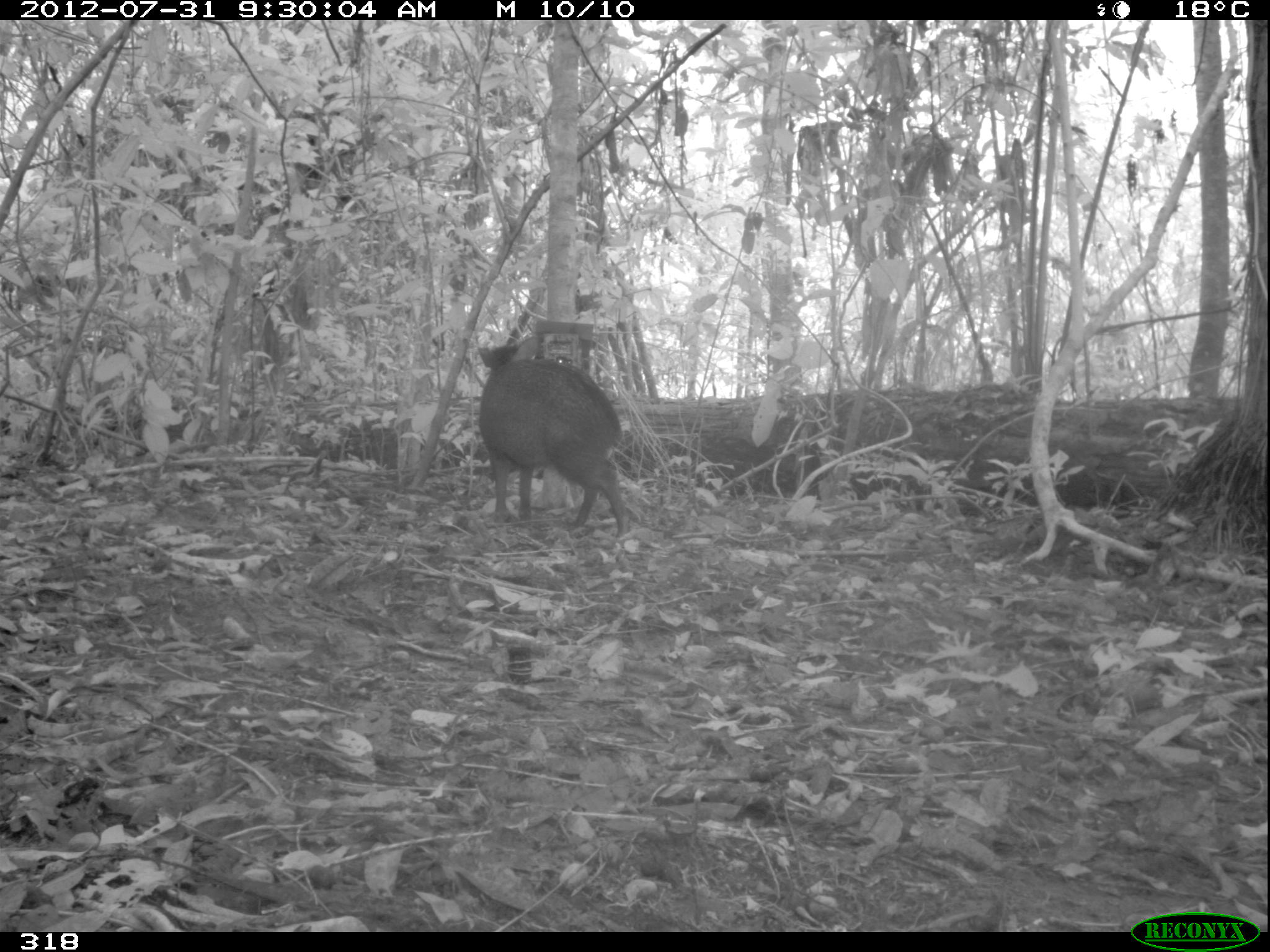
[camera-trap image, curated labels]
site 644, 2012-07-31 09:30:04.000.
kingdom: Animalia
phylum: Chordata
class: Mammalia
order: Artiodactyla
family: Tayassuidae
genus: Pecari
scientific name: Pecari tajacu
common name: collared peccary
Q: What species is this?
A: Pecari tajacu (collared peccary).